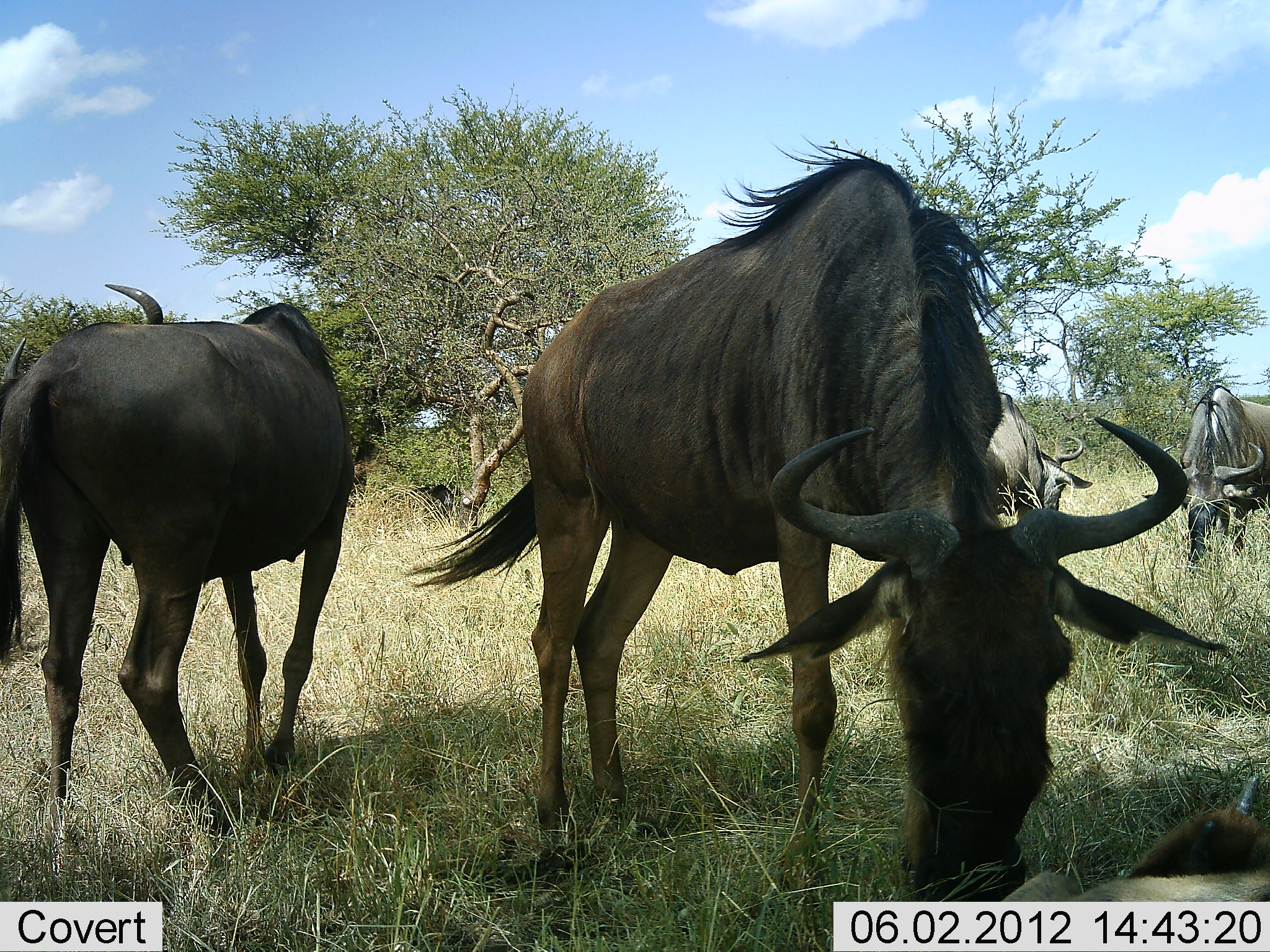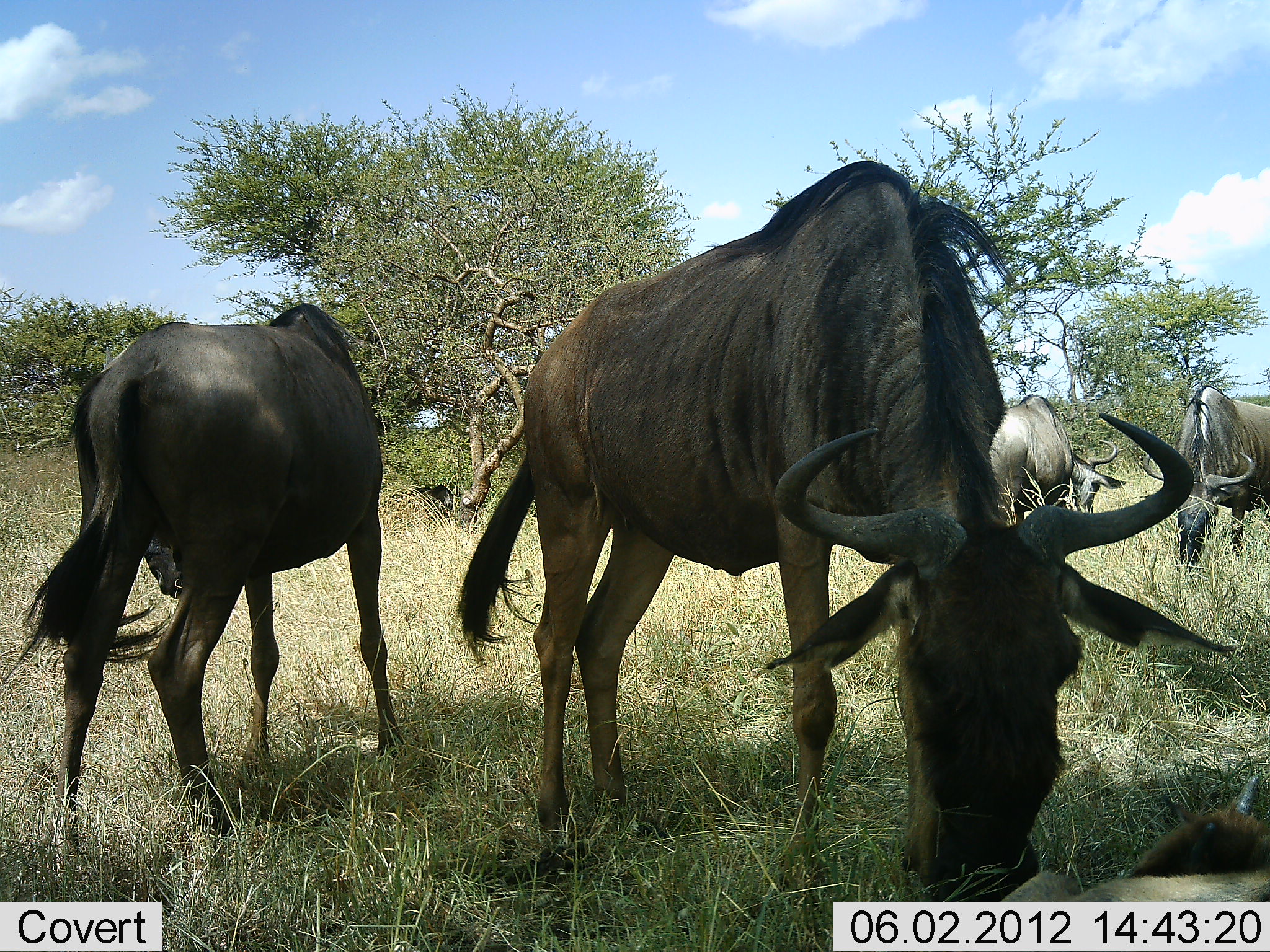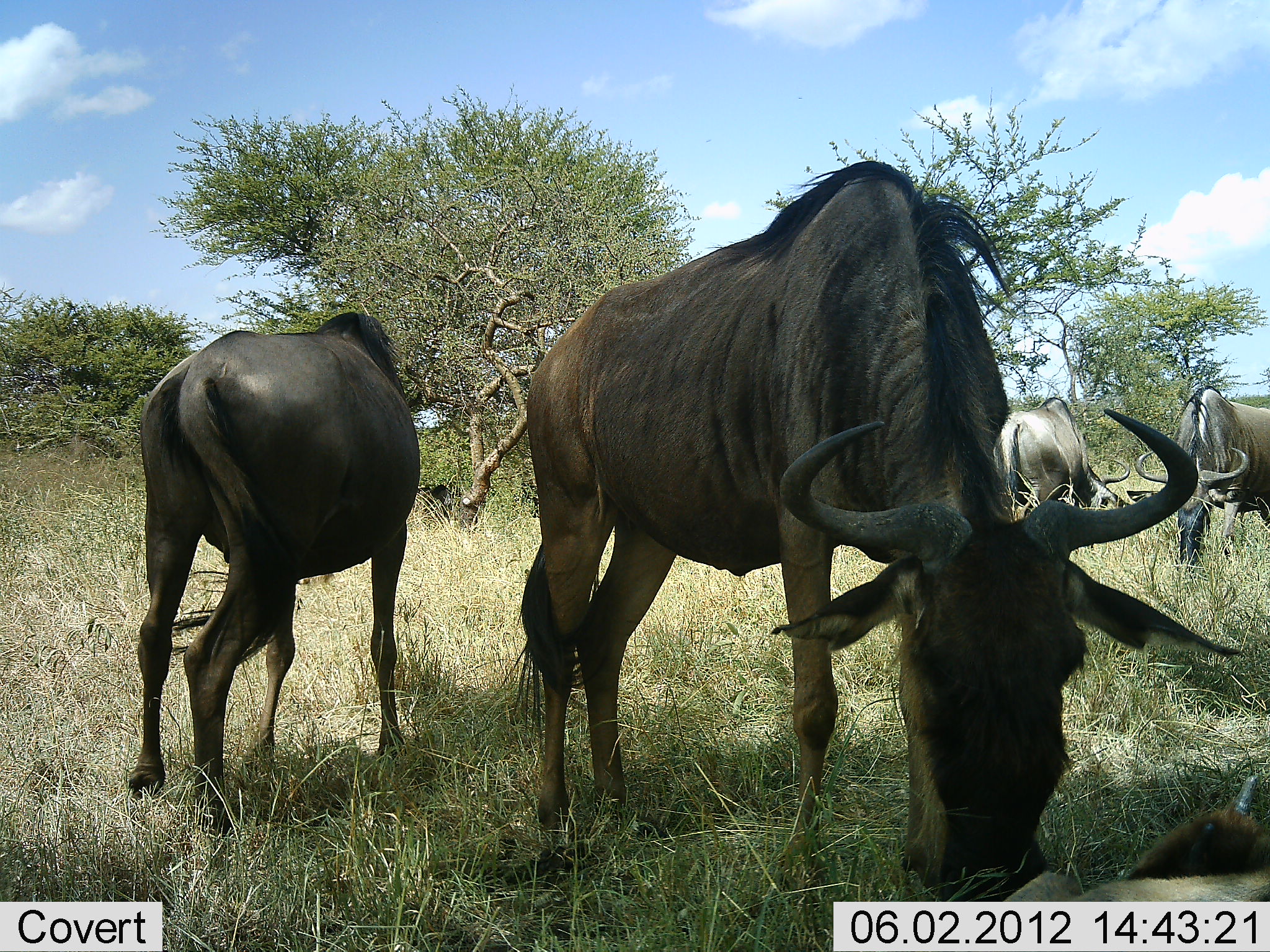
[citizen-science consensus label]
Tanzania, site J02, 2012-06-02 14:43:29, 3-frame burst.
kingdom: Animalia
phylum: Chordata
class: Mammalia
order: Artiodactyla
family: Bovidae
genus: Connochaetes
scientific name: Connochaetes taurinus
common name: blue wildebeest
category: wildebeest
Wildebeest (blue wildebeest) (Connochaetes taurinus), count 4. Behavior (volunteer vote fractions): standing 30%, resting 10%, moving 0%, interacting 0%. Young present (vote fraction): 0%. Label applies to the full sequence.